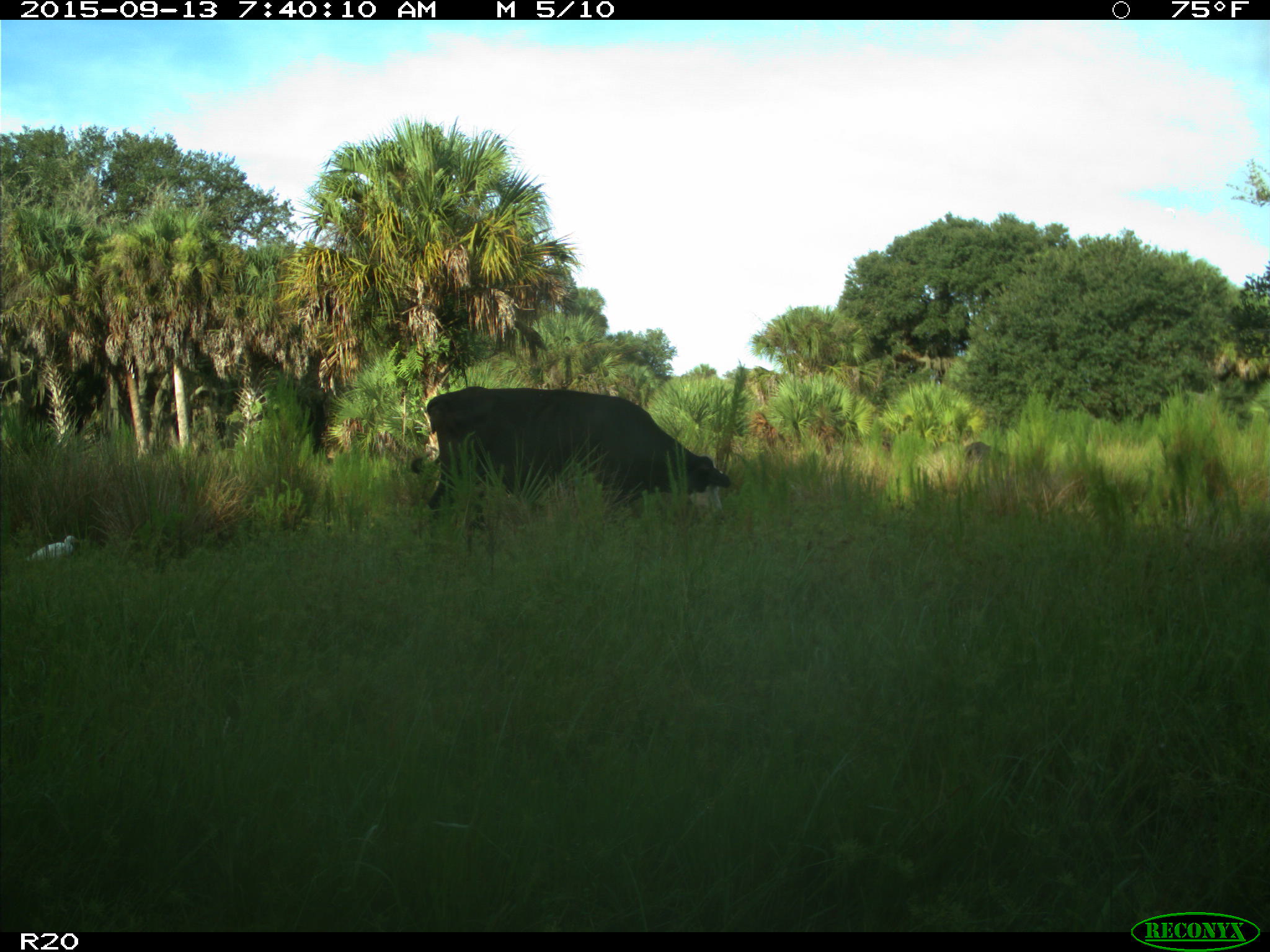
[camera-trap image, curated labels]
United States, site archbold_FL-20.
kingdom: Animalia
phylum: Chordata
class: Mammalia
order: Artiodactyla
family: Bovidae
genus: Bos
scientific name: Bos taurus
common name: domestic cow